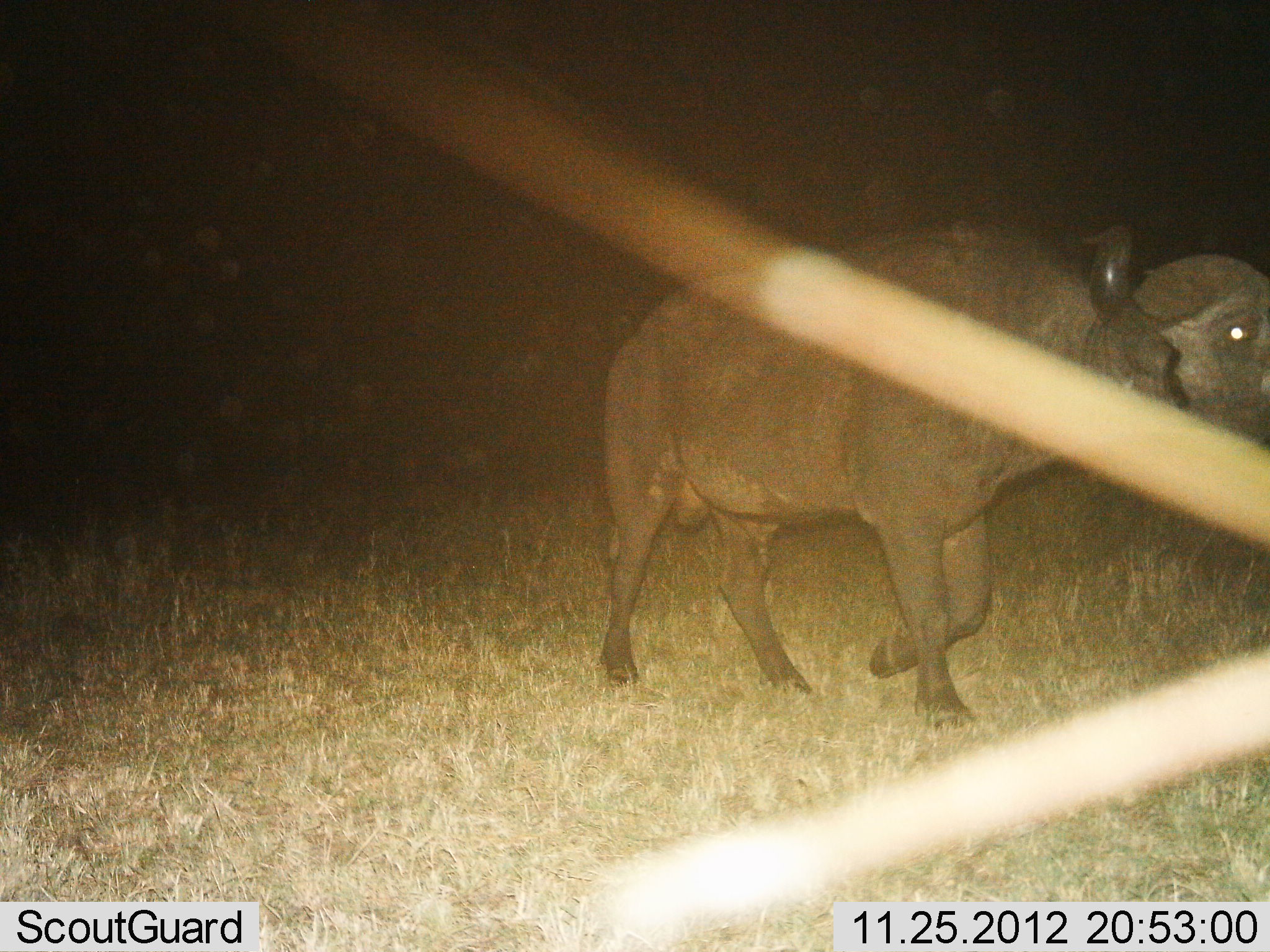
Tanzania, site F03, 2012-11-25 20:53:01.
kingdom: Animalia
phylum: Chordata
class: Mammalia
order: Artiodactyla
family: Bovidae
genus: Syncerus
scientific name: Syncerus caffer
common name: cape buffalo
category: buffalo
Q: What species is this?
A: Buffalo (cape buffalo) (Syncerus caffer).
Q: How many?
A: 1.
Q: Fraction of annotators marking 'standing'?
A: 13%.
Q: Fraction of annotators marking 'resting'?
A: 0%.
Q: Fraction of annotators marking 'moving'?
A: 87%.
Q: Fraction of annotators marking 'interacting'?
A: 0%.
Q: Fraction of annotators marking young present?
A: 0%.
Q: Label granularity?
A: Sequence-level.